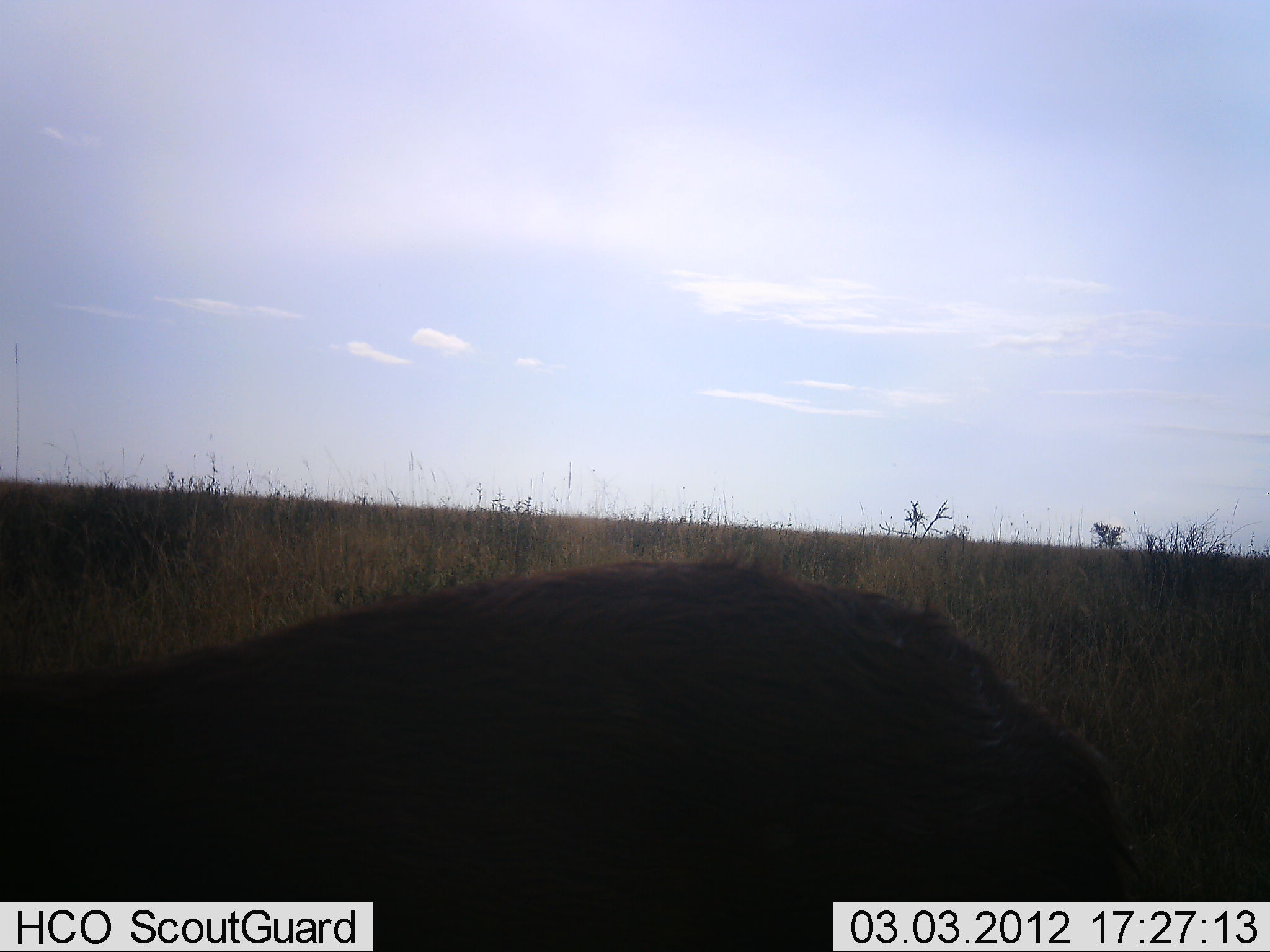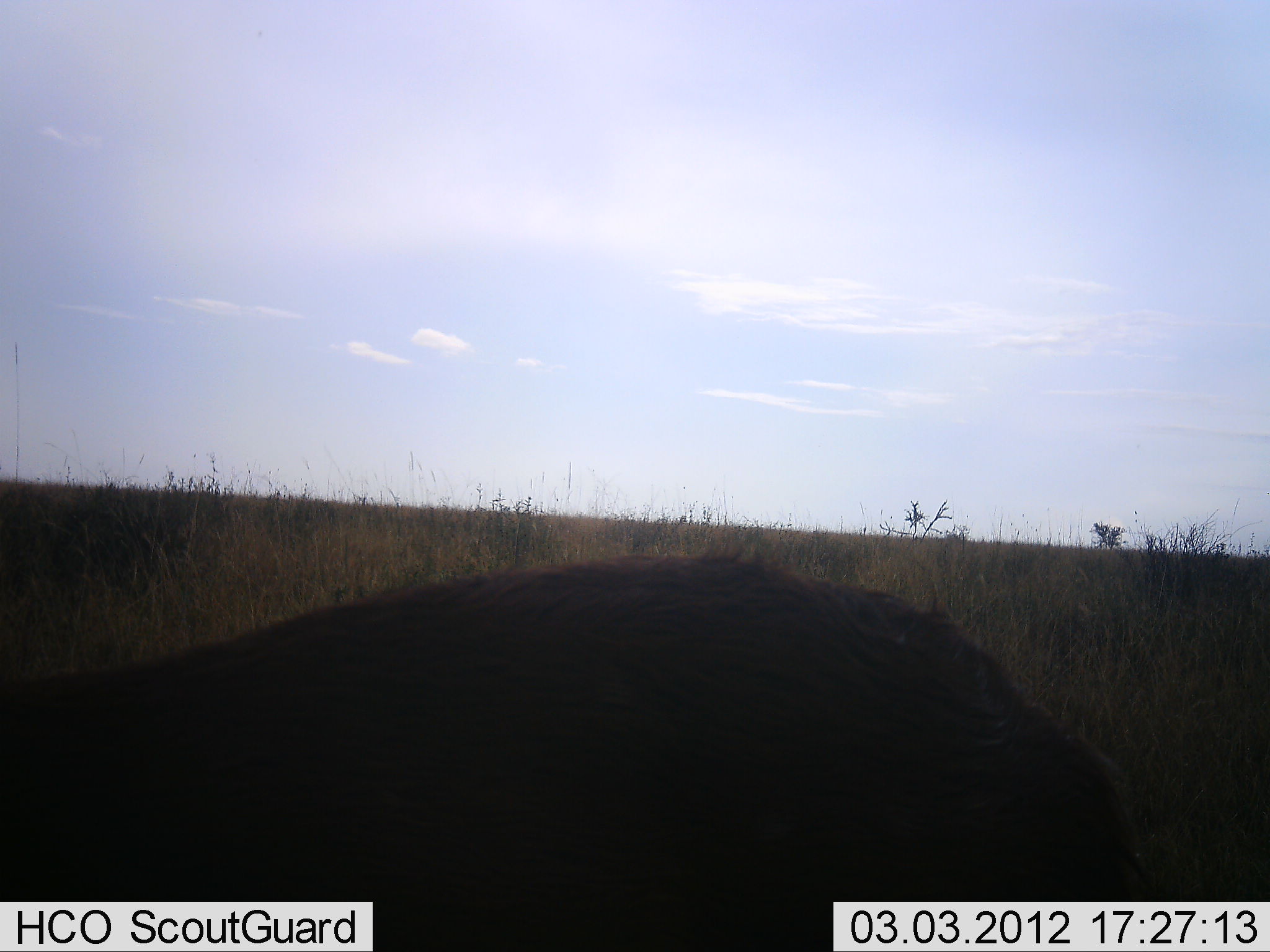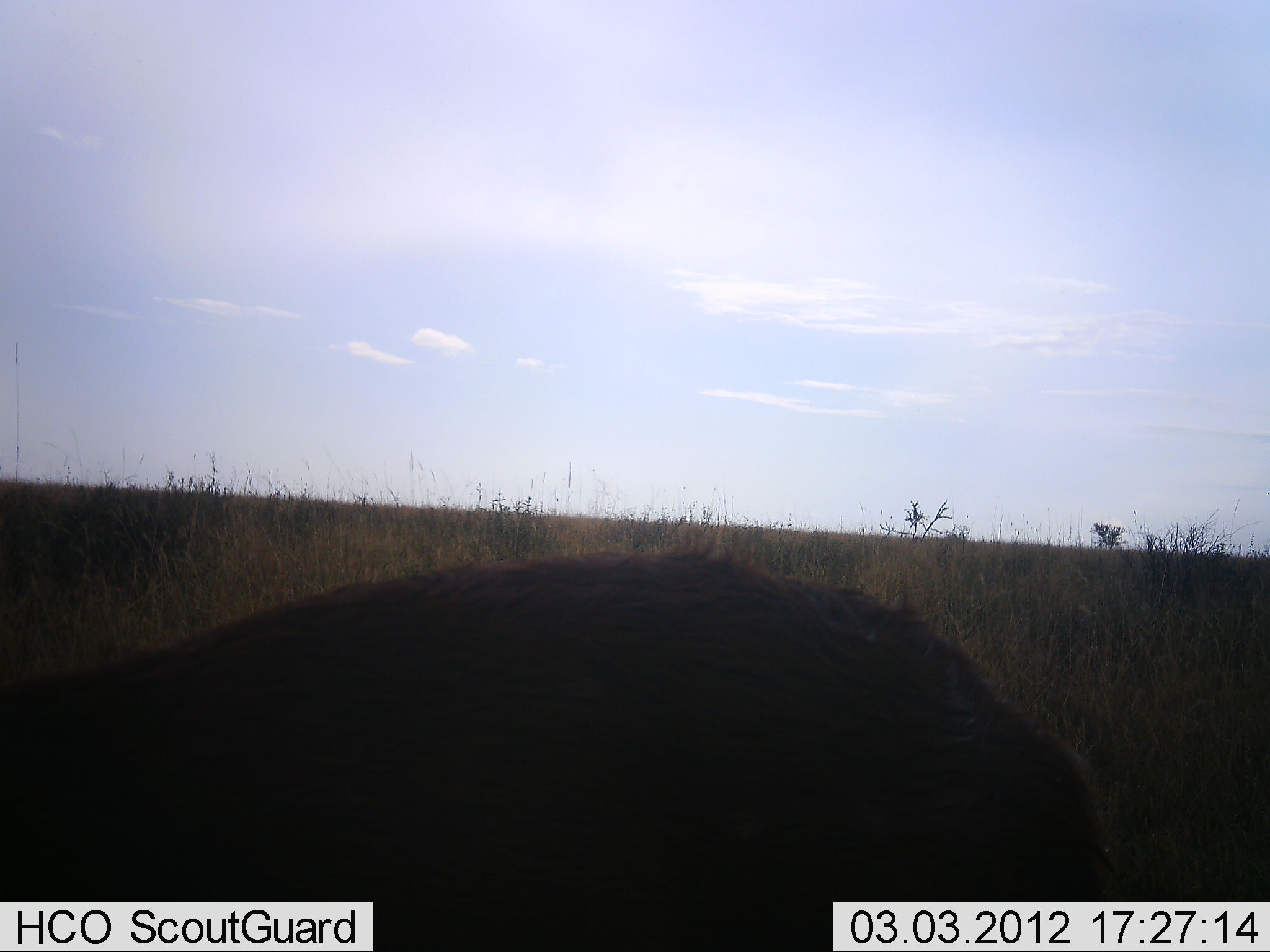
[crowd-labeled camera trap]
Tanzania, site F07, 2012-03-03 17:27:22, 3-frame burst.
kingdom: Animalia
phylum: Chordata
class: Mammalia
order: Artiodactyla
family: Bovidae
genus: Redunca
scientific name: Redunca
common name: reedbuck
Reedbuck (Redunca), count 1. Behavior (volunteer vote fractions): standing 100%, resting 0%, moving 0%, interacting 0%. Young present (vote fraction): 0%. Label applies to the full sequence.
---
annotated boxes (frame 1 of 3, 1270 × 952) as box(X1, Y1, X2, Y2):
animal: box(1, 556, 1152, 952)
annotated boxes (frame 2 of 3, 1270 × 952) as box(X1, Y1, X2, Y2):
animal: box(1, 556, 1178, 952)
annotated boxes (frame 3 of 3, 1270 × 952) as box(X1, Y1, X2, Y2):
animal: box(1, 556, 1176, 952)